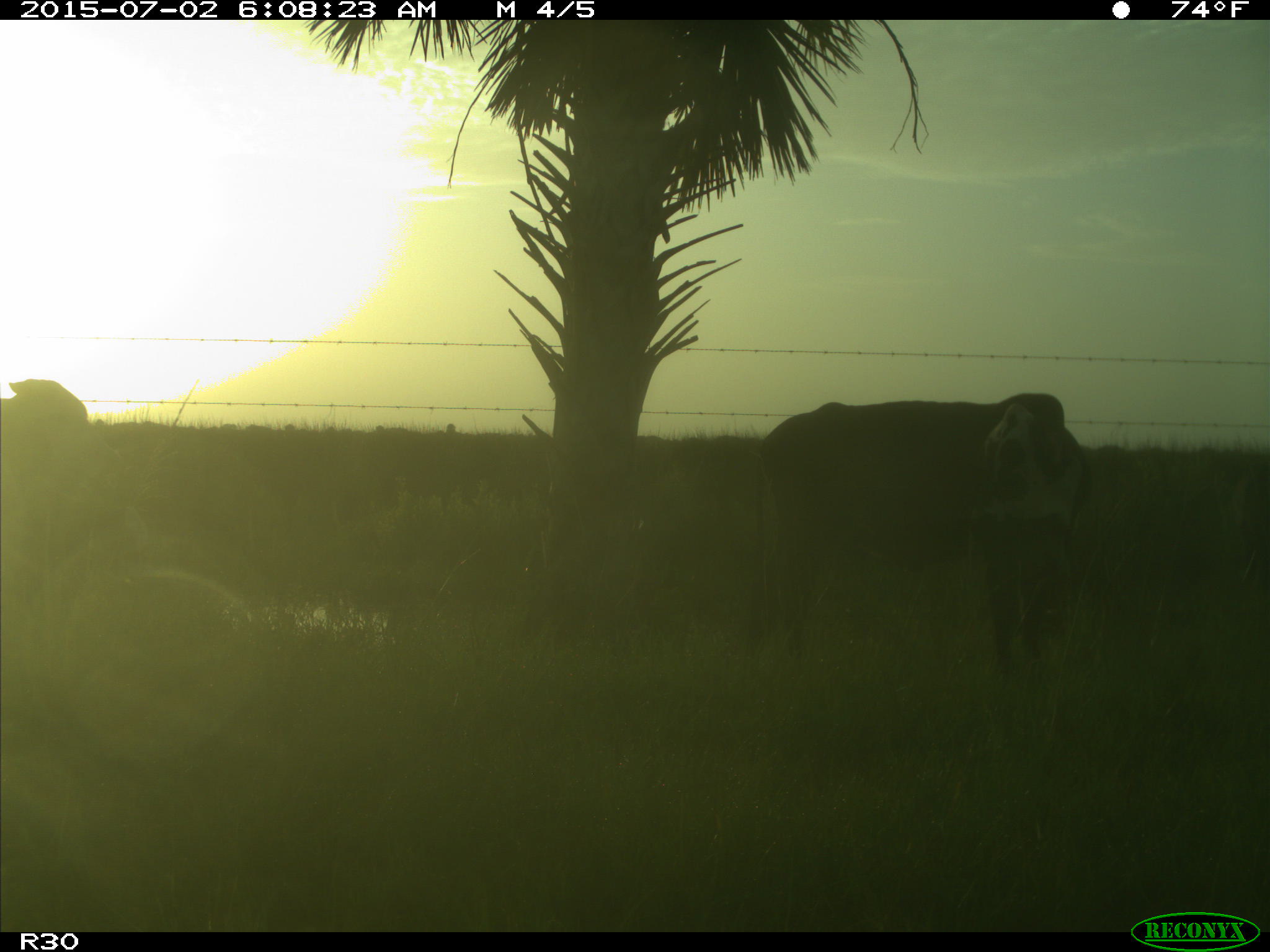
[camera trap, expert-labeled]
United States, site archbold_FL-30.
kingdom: Animalia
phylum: Chordata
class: Mammalia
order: Artiodactyla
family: Bovidae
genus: Bos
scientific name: Bos taurus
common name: domestic cow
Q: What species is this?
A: Bos taurus (domestic cow).